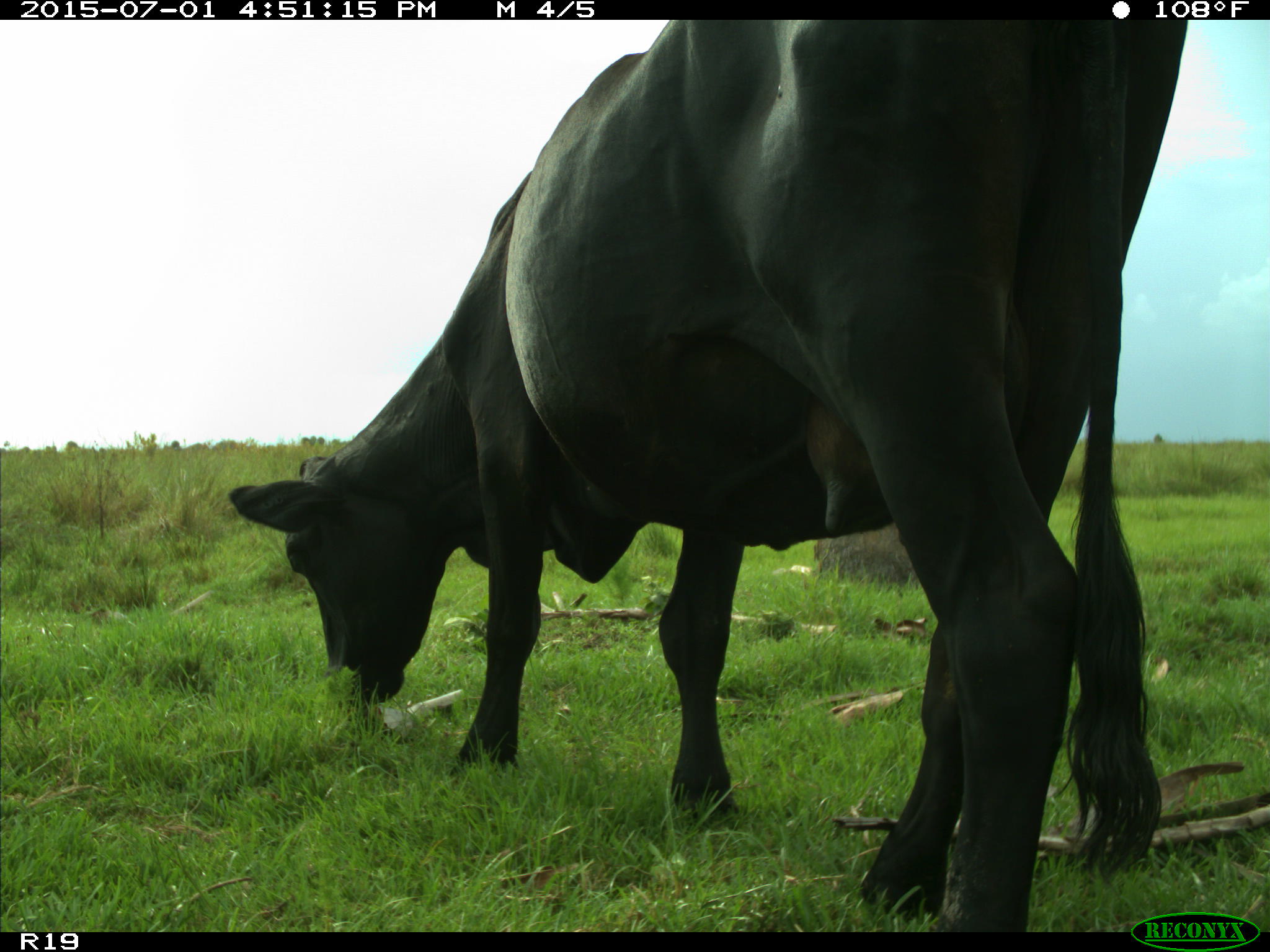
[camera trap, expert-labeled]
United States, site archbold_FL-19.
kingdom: Animalia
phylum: Chordata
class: Mammalia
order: Artiodactyla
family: Bovidae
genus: Bos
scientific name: Bos taurus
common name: domestic cow